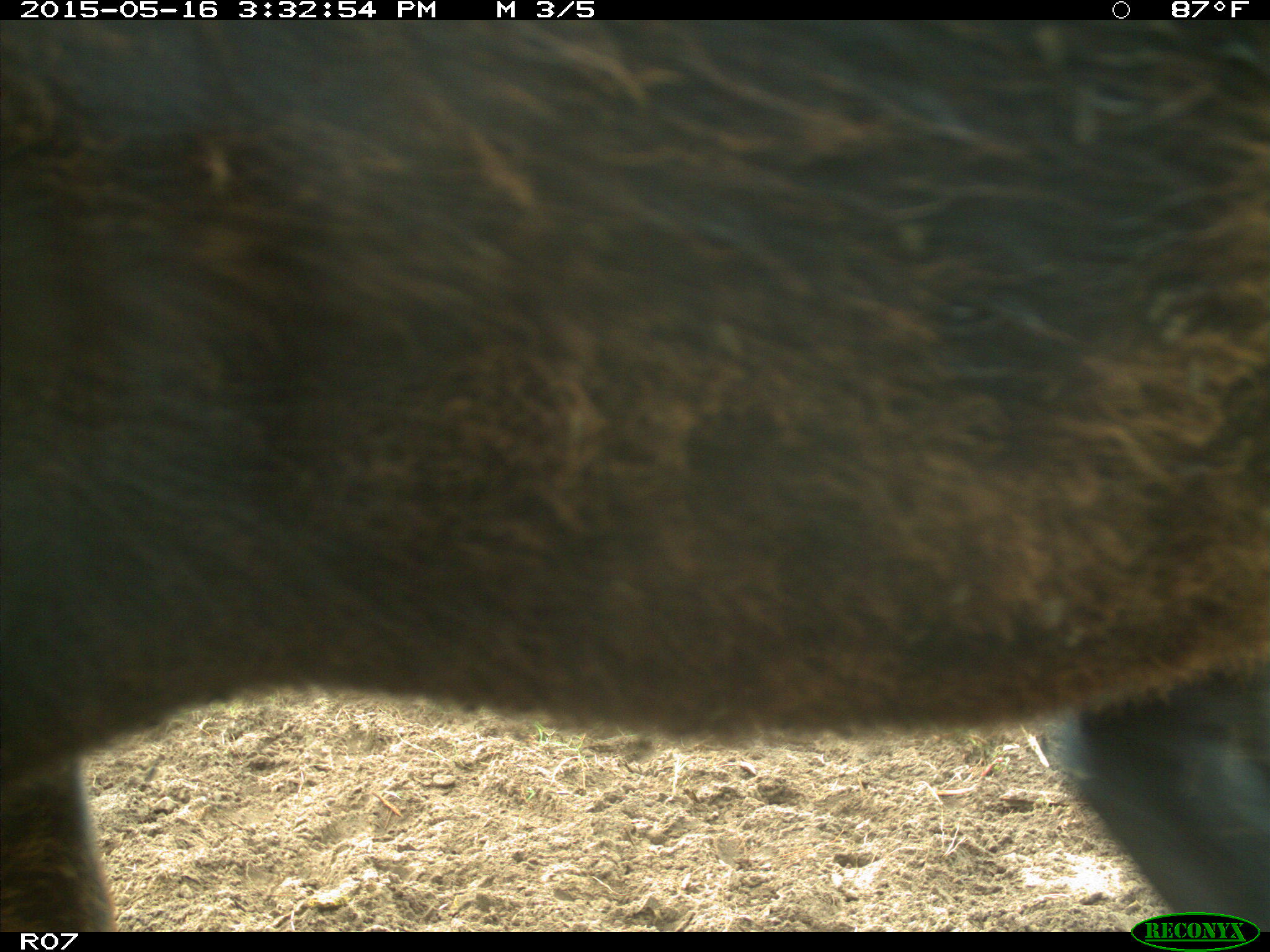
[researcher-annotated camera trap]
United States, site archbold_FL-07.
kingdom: Animalia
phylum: Chordata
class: Mammalia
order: Artiodactyla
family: Bovidae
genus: Bos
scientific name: Bos taurus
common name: domestic cow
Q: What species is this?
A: Bos taurus (domestic cow).